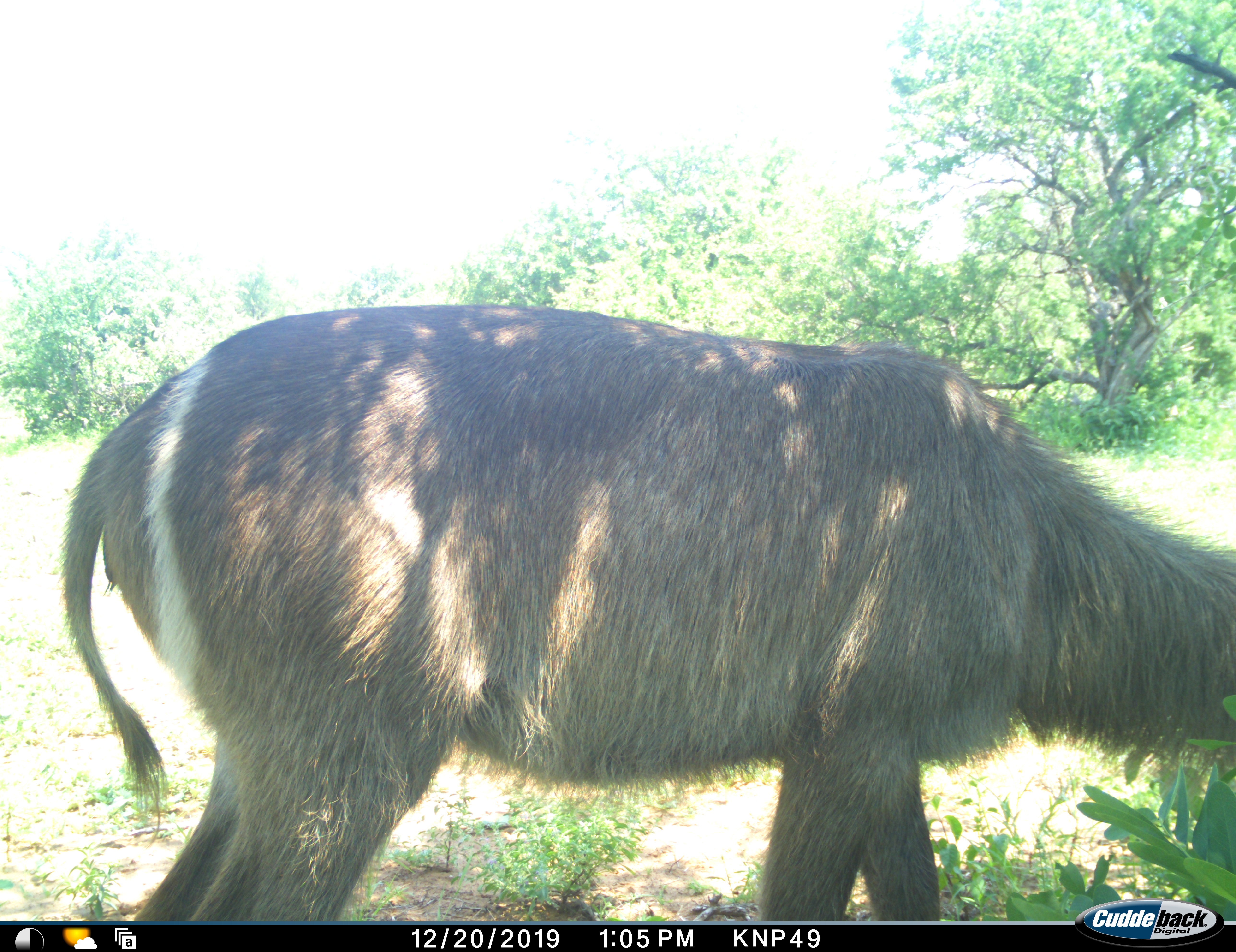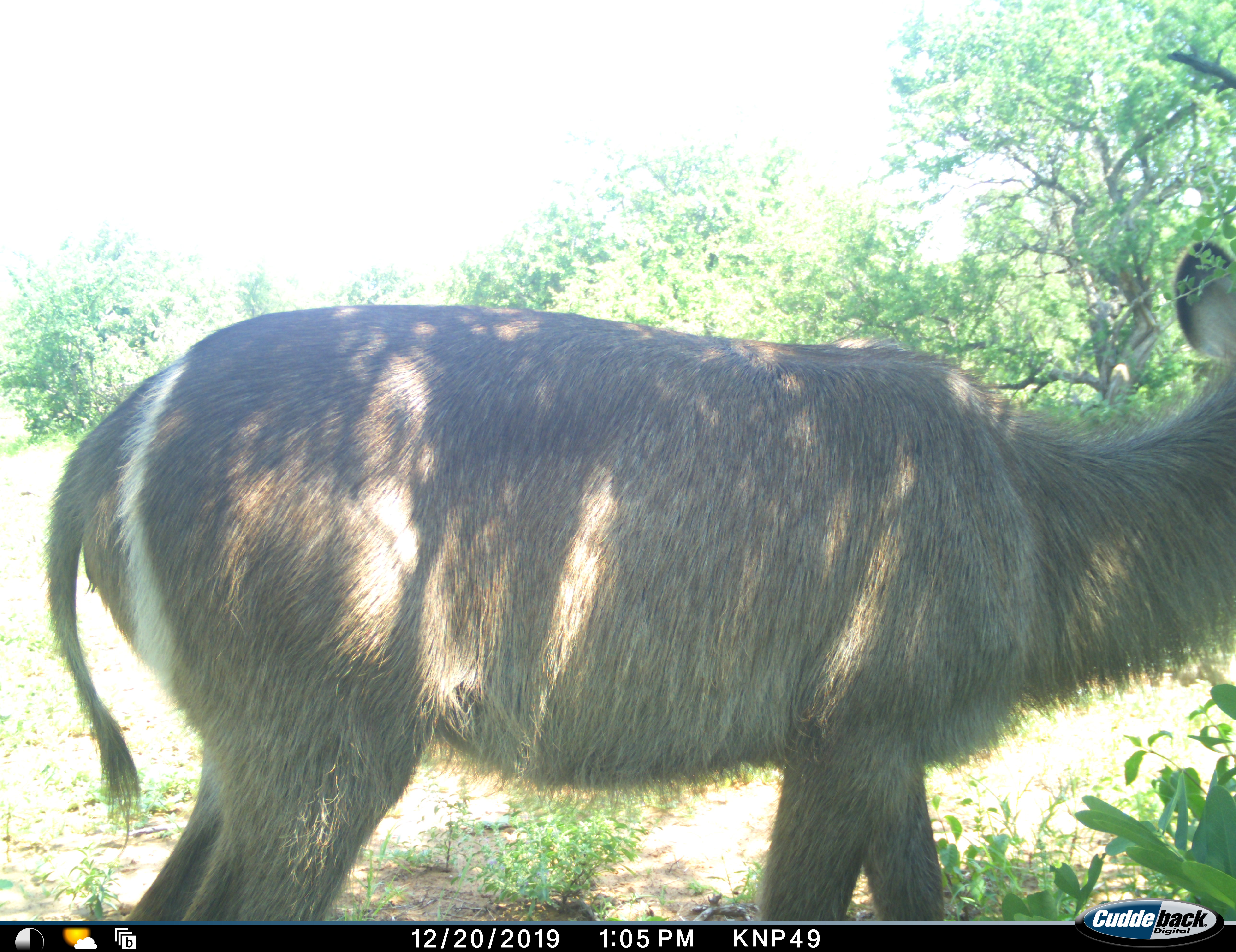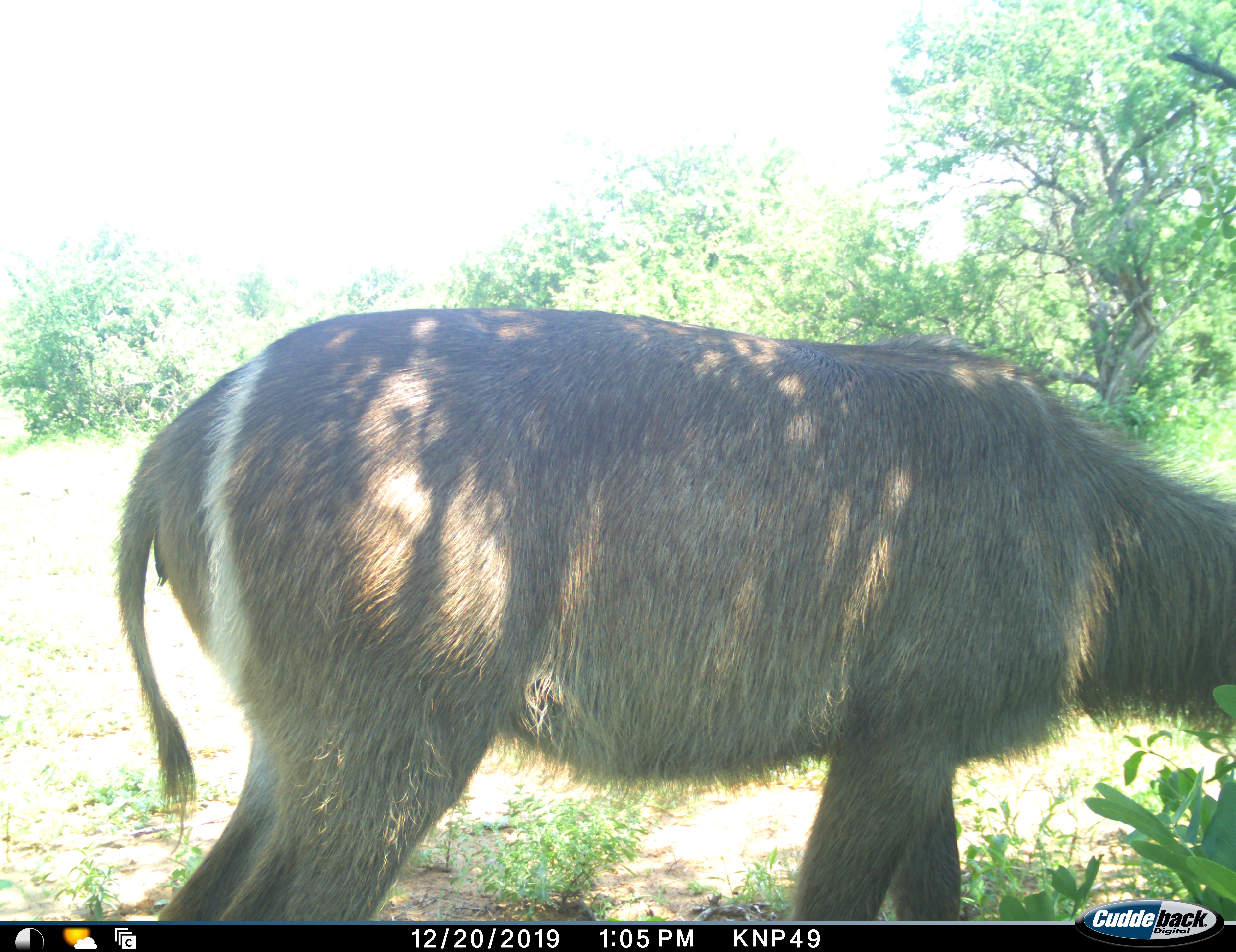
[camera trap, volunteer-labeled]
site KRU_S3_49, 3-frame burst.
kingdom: Animalia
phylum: Chordata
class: Mammalia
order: Artiodactyla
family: Bovidae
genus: Kobus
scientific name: Kobus ellipsiprymnus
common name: waterbuck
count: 1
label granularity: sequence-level